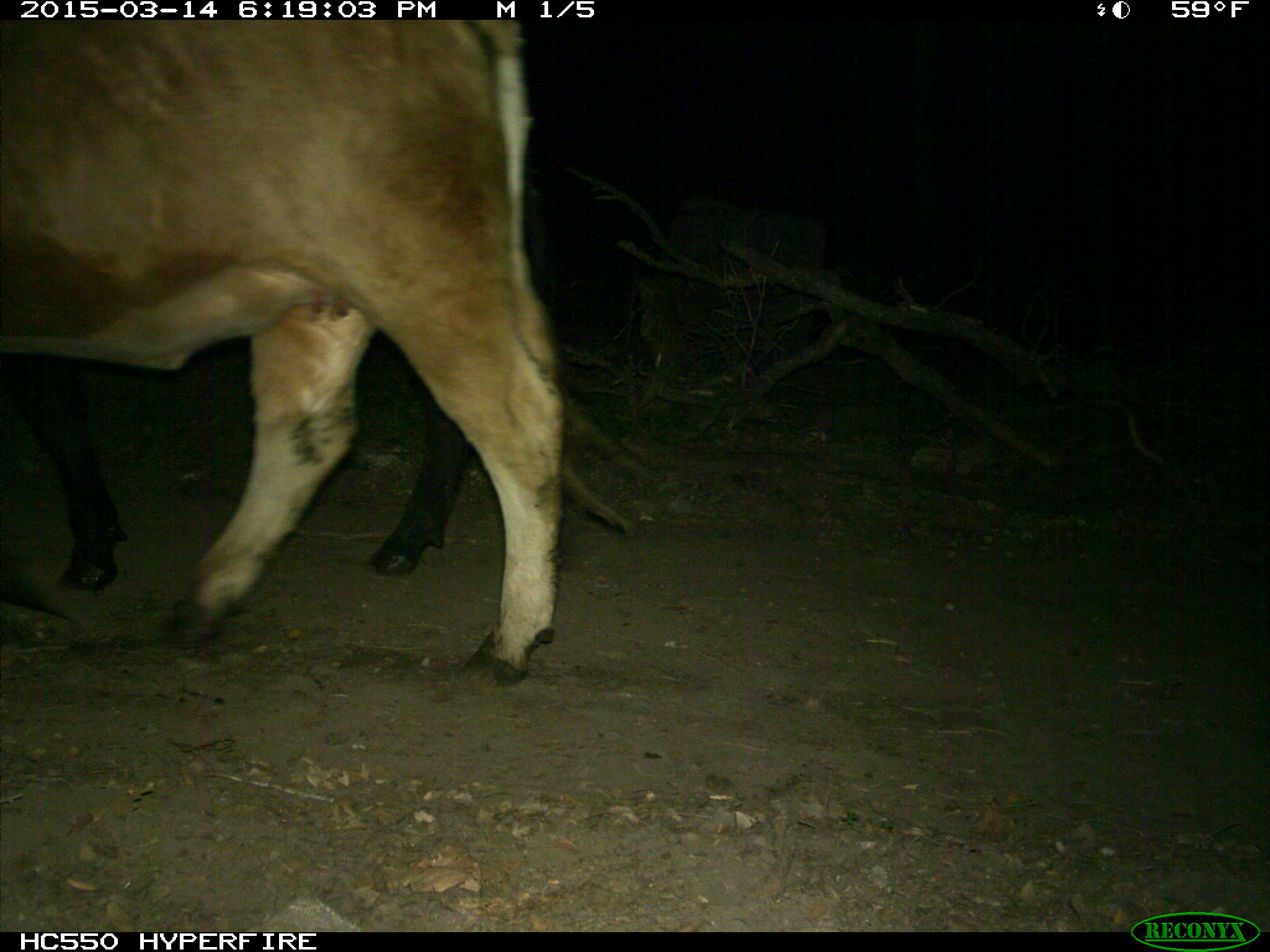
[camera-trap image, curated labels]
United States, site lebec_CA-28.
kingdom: Animalia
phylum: Chordata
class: Mammalia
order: Artiodactyla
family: Bovidae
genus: Bos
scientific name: Bos taurus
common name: domestic cow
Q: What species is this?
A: Bos taurus (domestic cow).